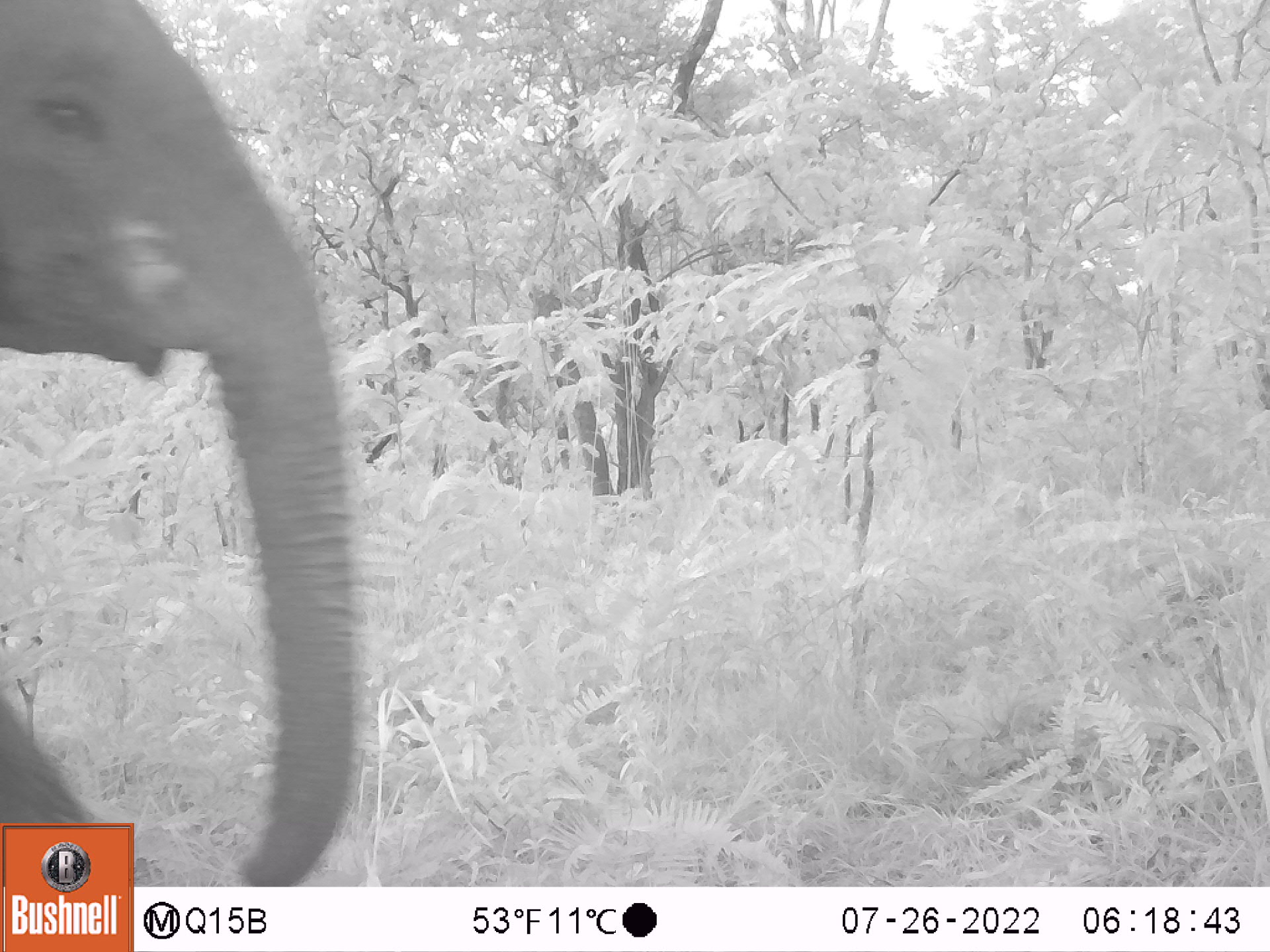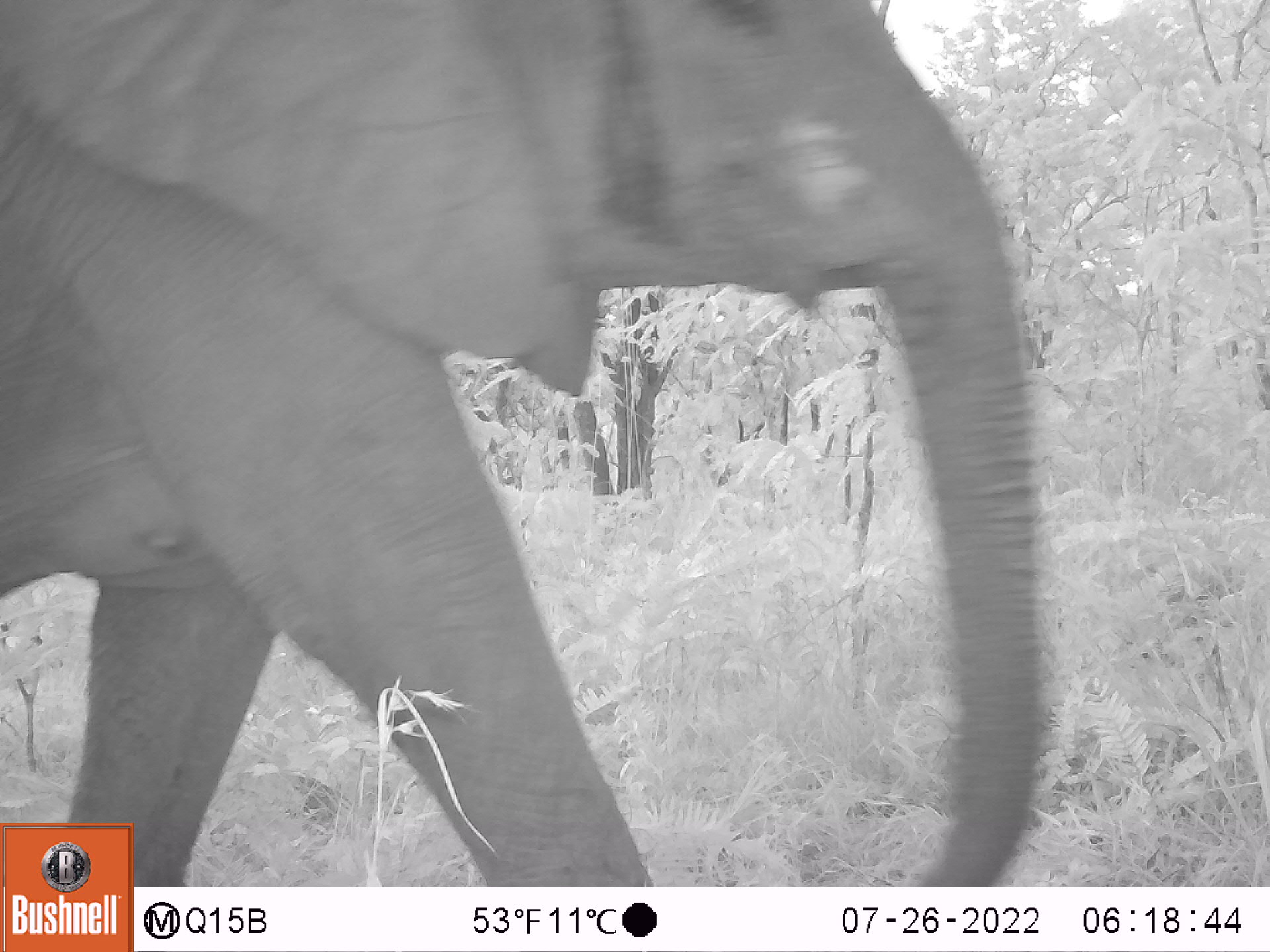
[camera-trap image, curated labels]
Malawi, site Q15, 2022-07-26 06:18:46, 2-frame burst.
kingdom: Animalia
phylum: Chordata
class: Mammalia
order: Proboscidea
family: Elephantidae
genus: Loxodonta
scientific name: Loxodonta africana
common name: african savanna elephant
African savanna elephant (Loxodonta africana), count 1.